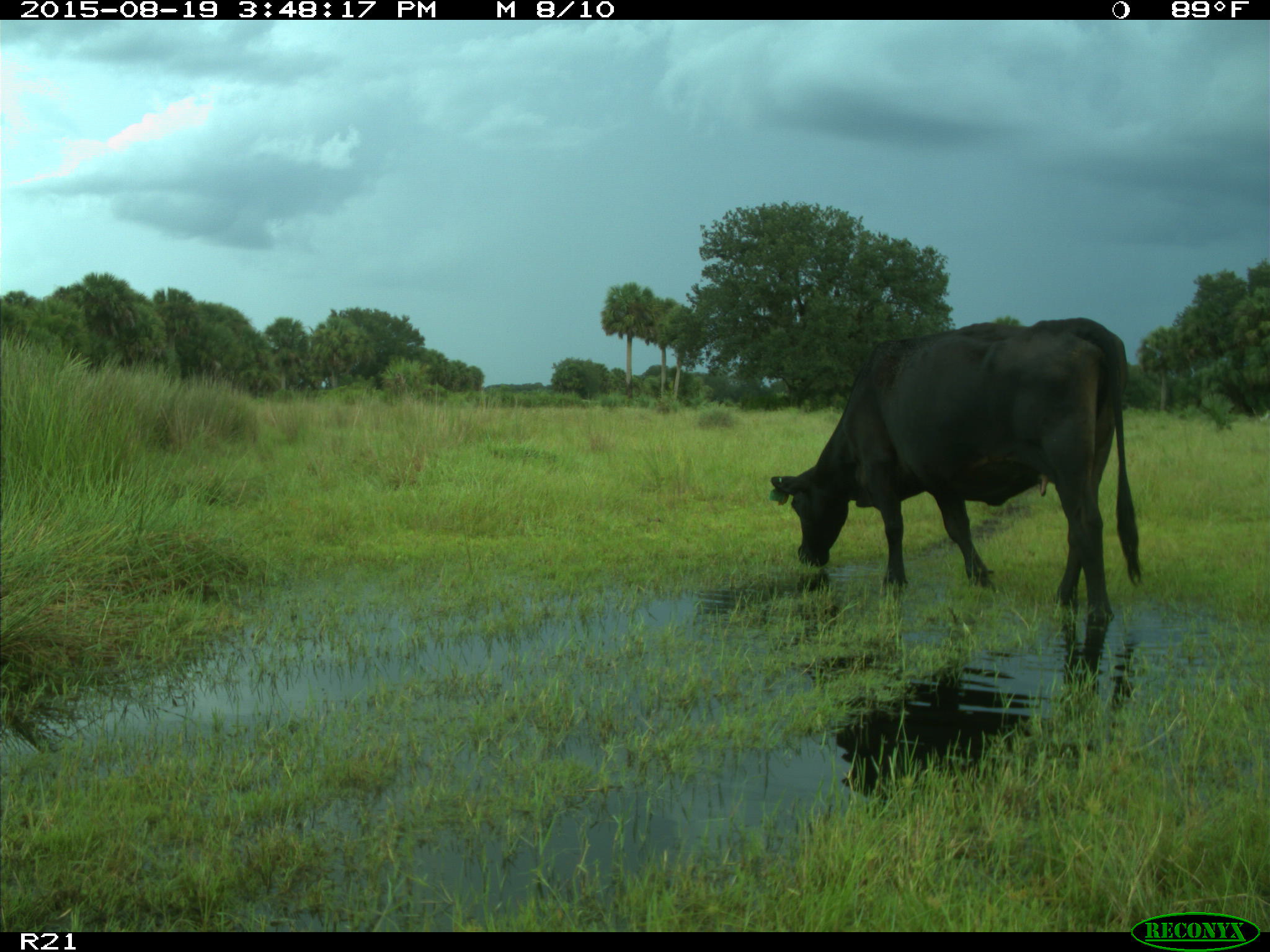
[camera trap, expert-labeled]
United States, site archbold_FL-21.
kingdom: Animalia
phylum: Chordata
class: Mammalia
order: Artiodactyla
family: Bovidae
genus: Bos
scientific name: Bos taurus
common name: domestic cow